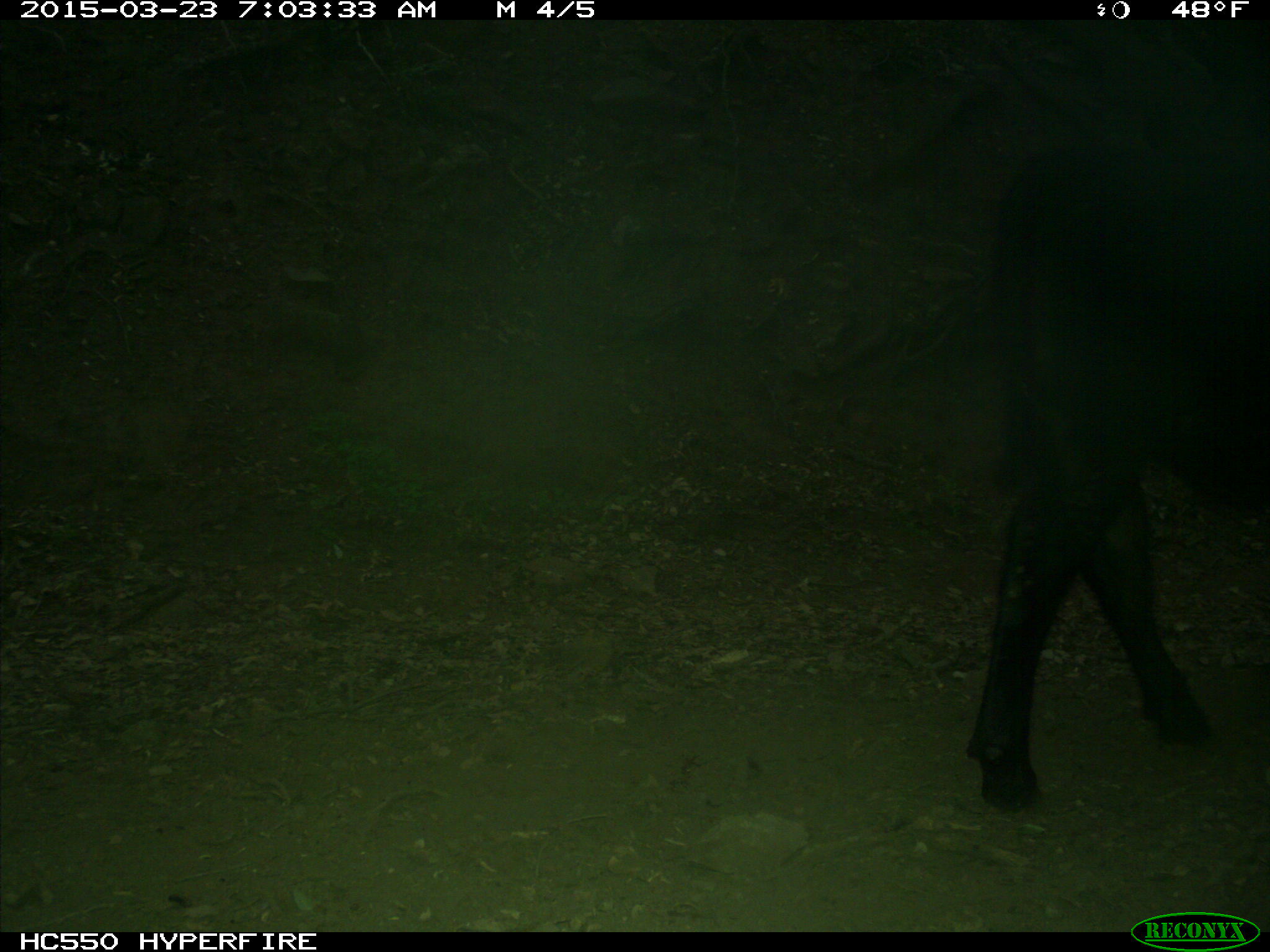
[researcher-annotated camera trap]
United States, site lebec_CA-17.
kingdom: Animalia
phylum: Chordata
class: Mammalia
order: Artiodactyla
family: Bovidae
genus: Bos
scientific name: Bos taurus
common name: domestic cow